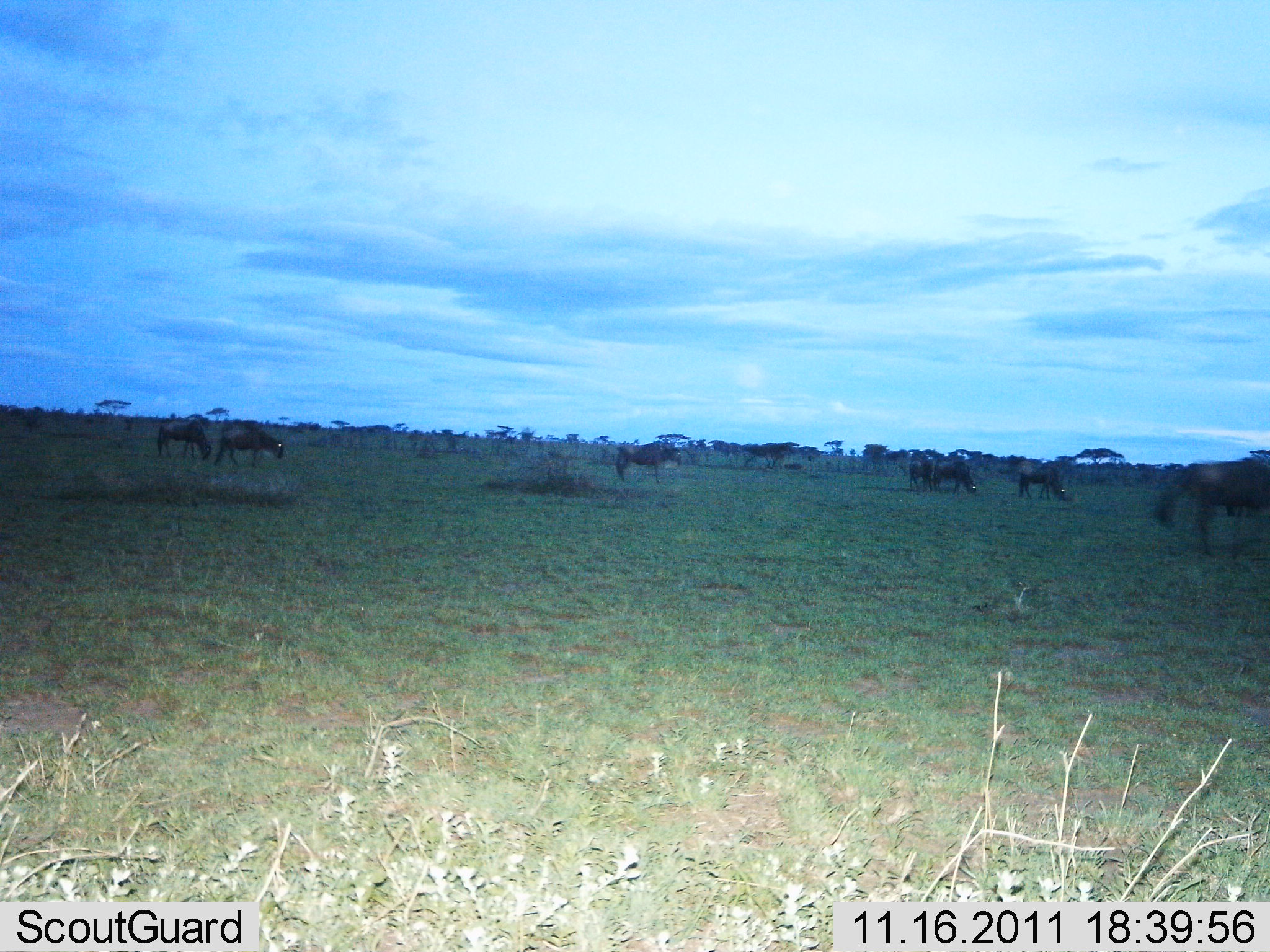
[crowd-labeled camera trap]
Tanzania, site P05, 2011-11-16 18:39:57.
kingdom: Animalia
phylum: Chordata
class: Mammalia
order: Artiodactyla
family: Bovidae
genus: Connochaetes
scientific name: Connochaetes taurinus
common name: blue wildebeest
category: wildebeest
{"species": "wildebeest (blue wildebeest) (Connochaetes taurinus)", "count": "7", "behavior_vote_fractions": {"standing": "50%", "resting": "0%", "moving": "20%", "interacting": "0%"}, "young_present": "0%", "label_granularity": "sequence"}